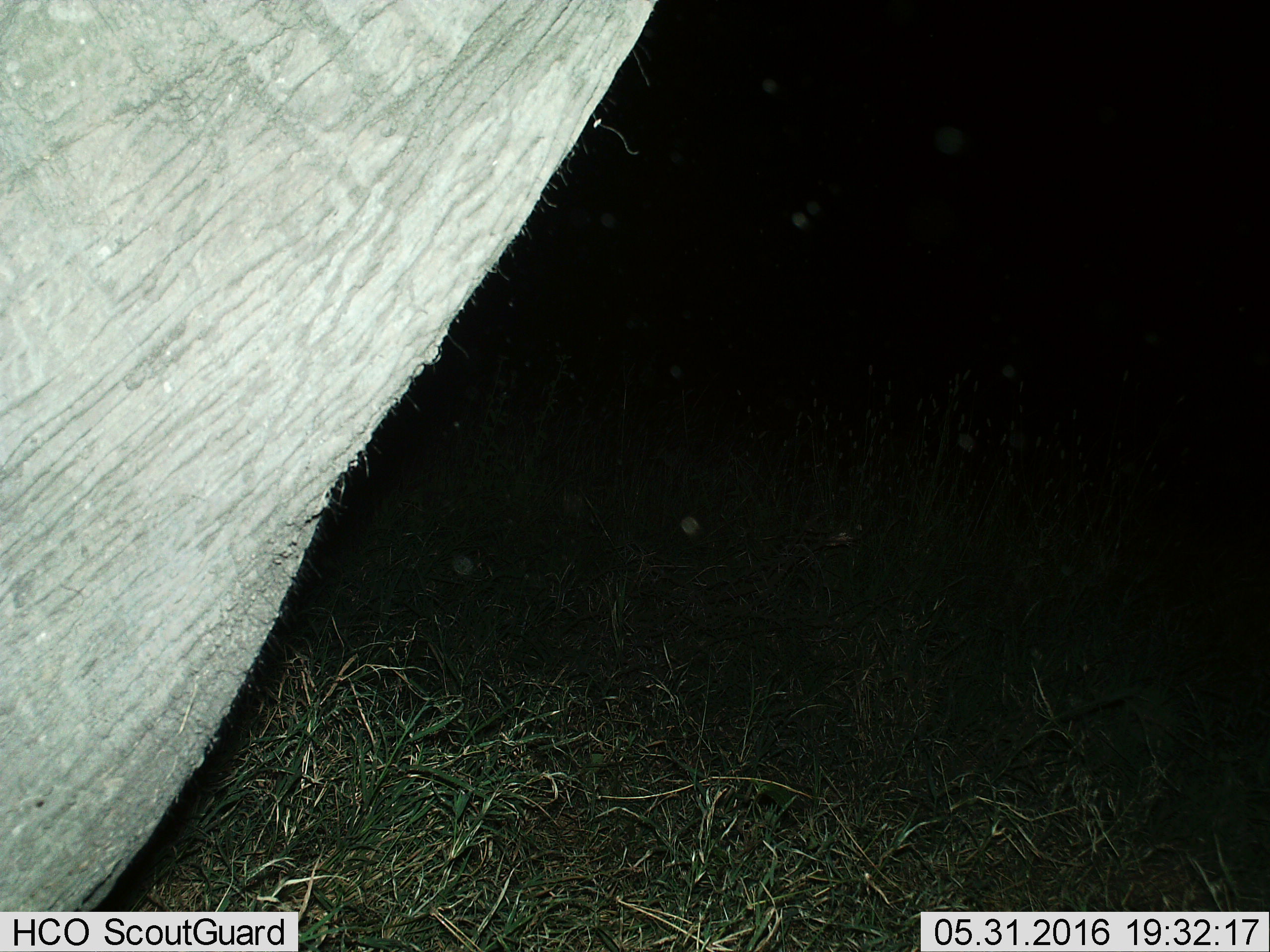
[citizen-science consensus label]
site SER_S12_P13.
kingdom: Animalia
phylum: Chordata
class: Mammalia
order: Proboscidea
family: Elephantidae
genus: Loxodonta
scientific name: Loxodonta africana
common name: african bush elephant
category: elephant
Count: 1.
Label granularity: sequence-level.